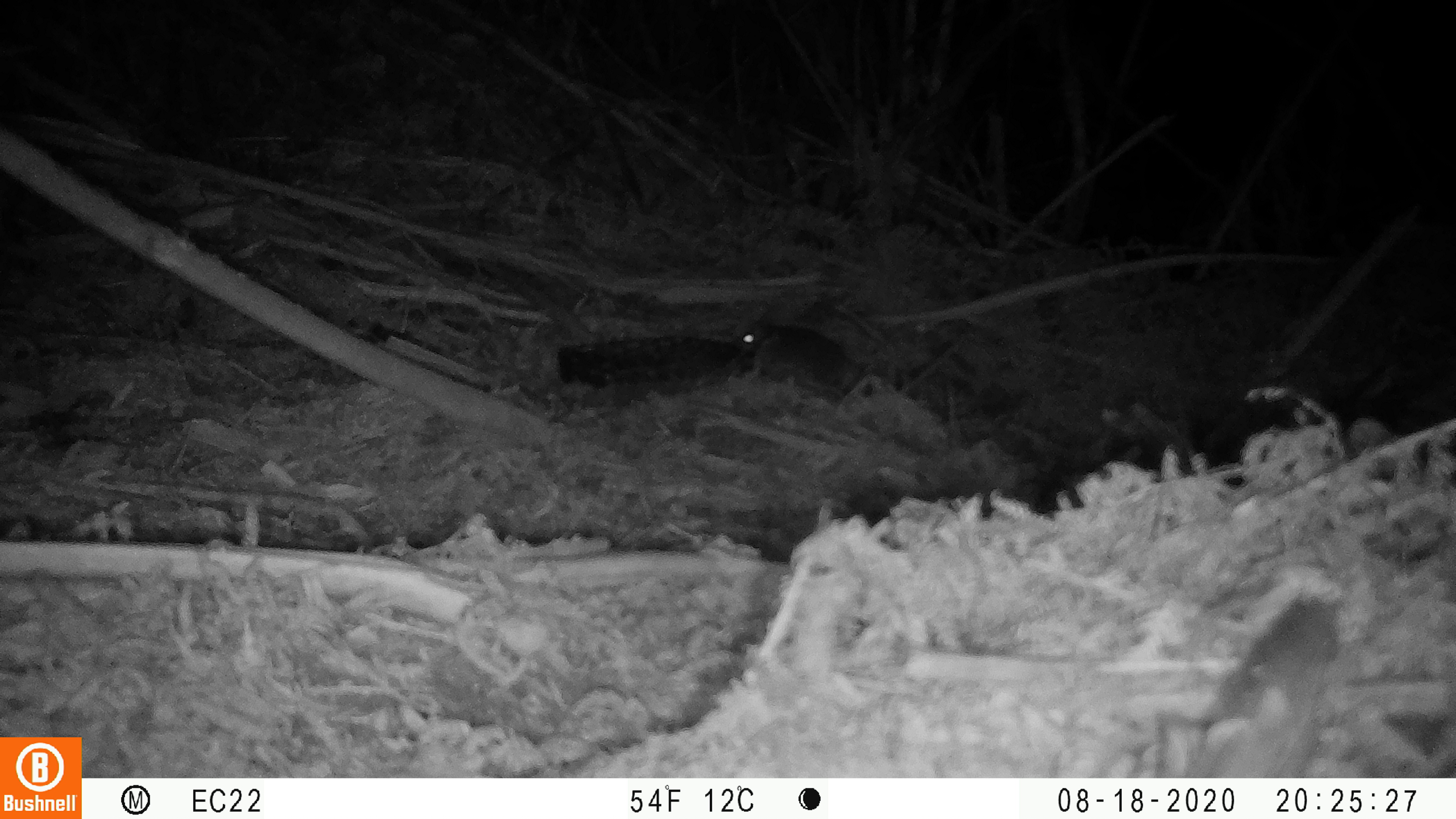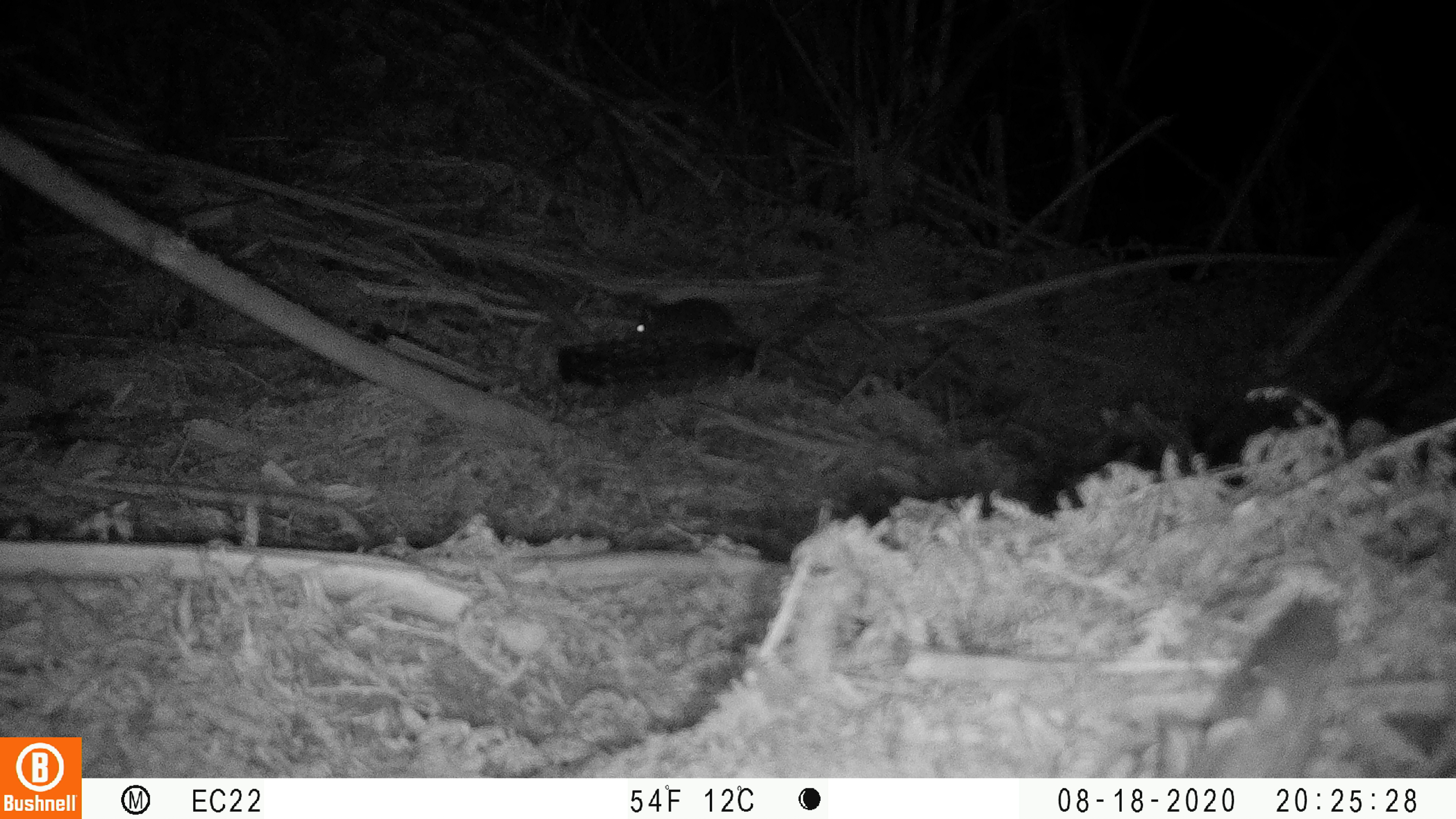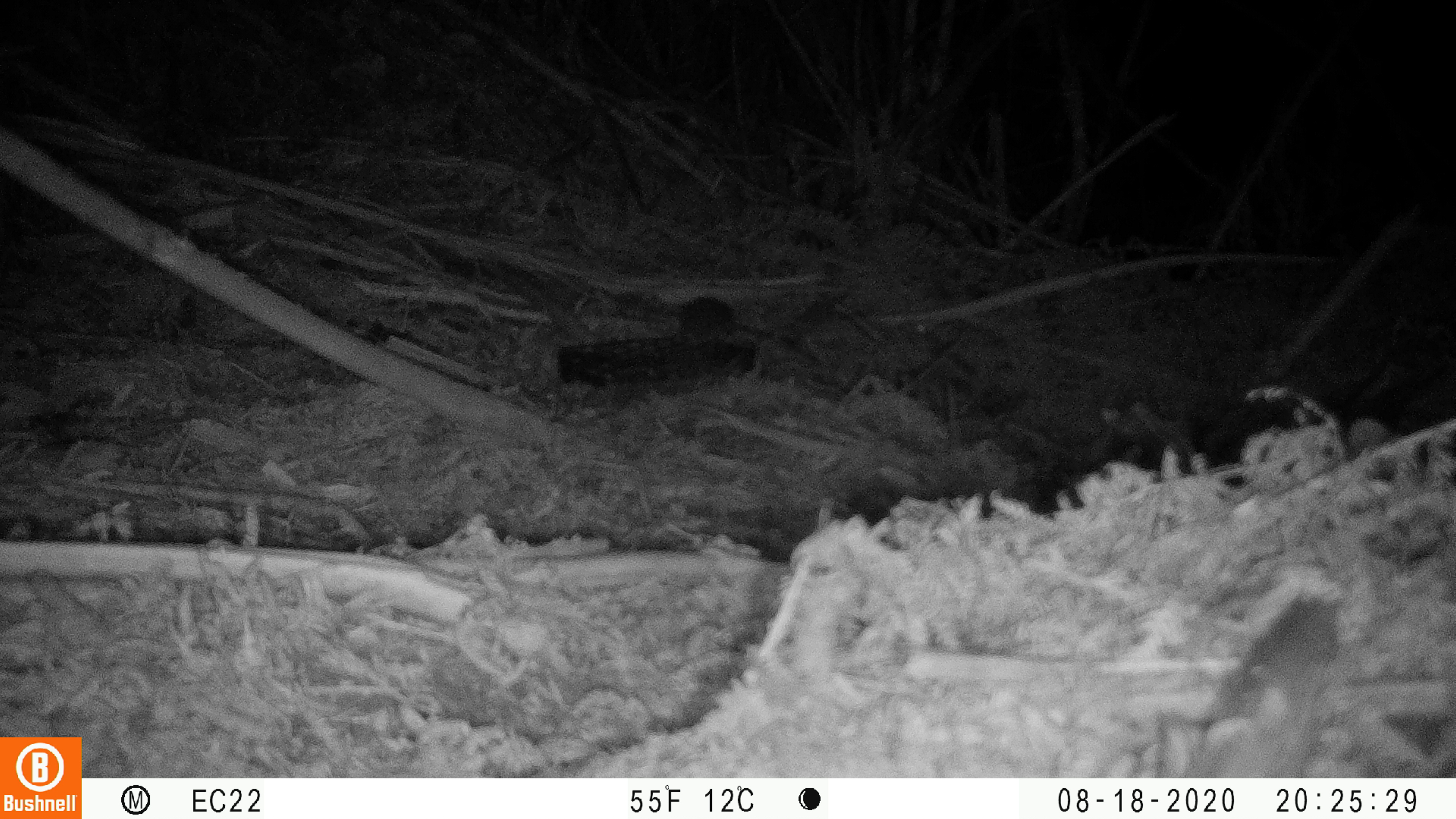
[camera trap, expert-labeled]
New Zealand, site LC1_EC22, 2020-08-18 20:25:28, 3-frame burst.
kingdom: Animalia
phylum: Chordata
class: Mammalia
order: Rodentia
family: Muridae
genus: Rattus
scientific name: Rattus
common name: rat